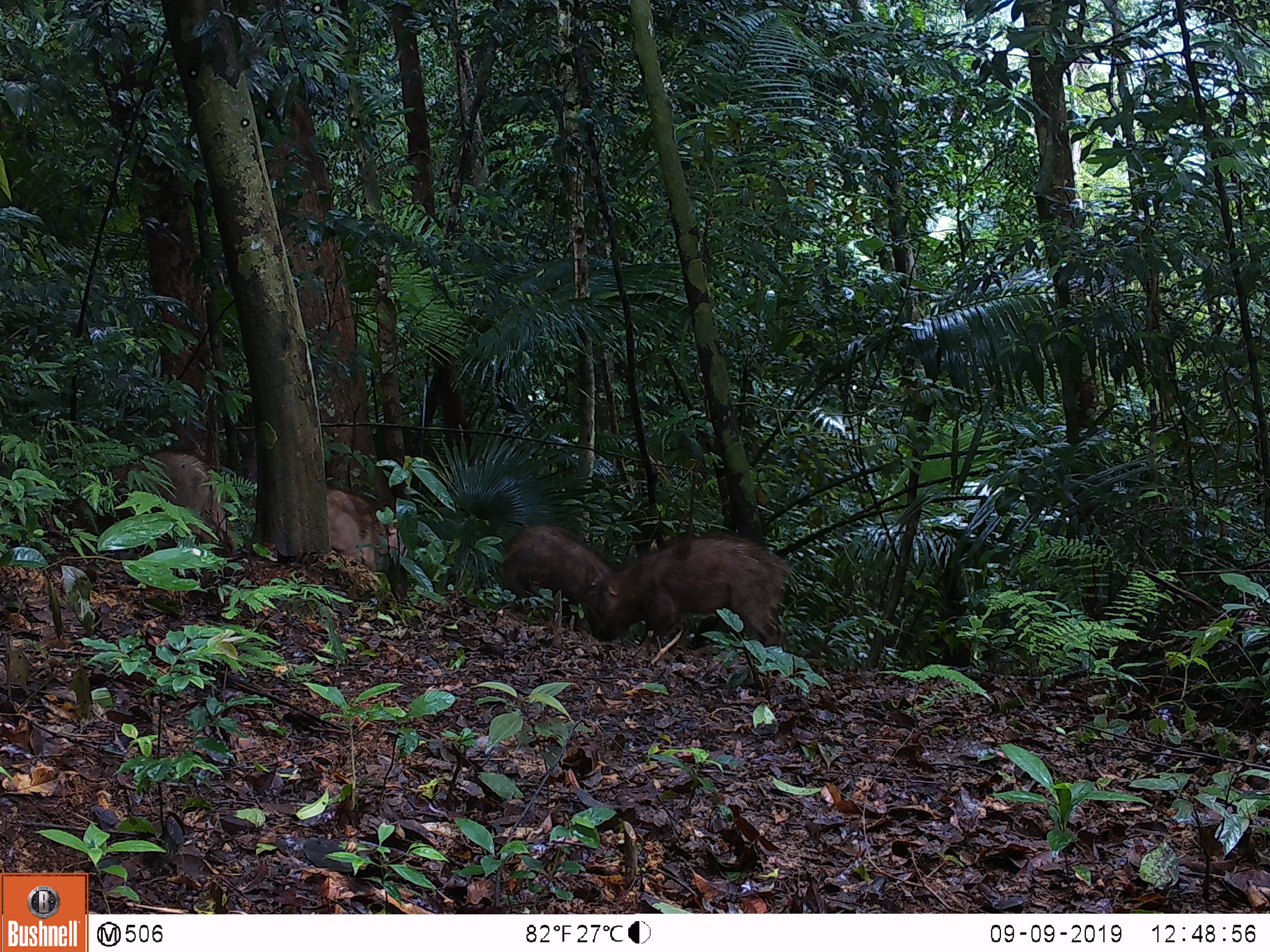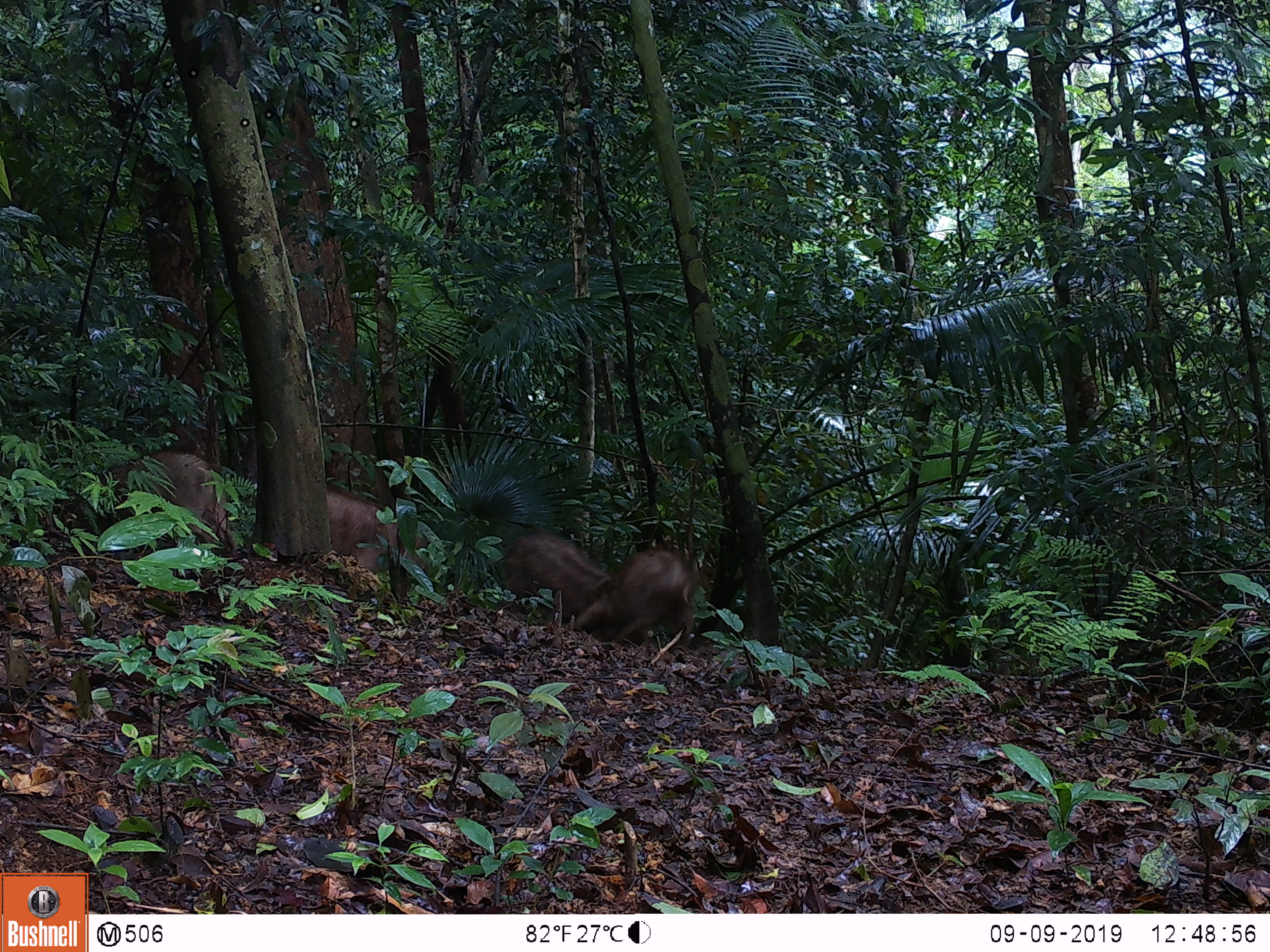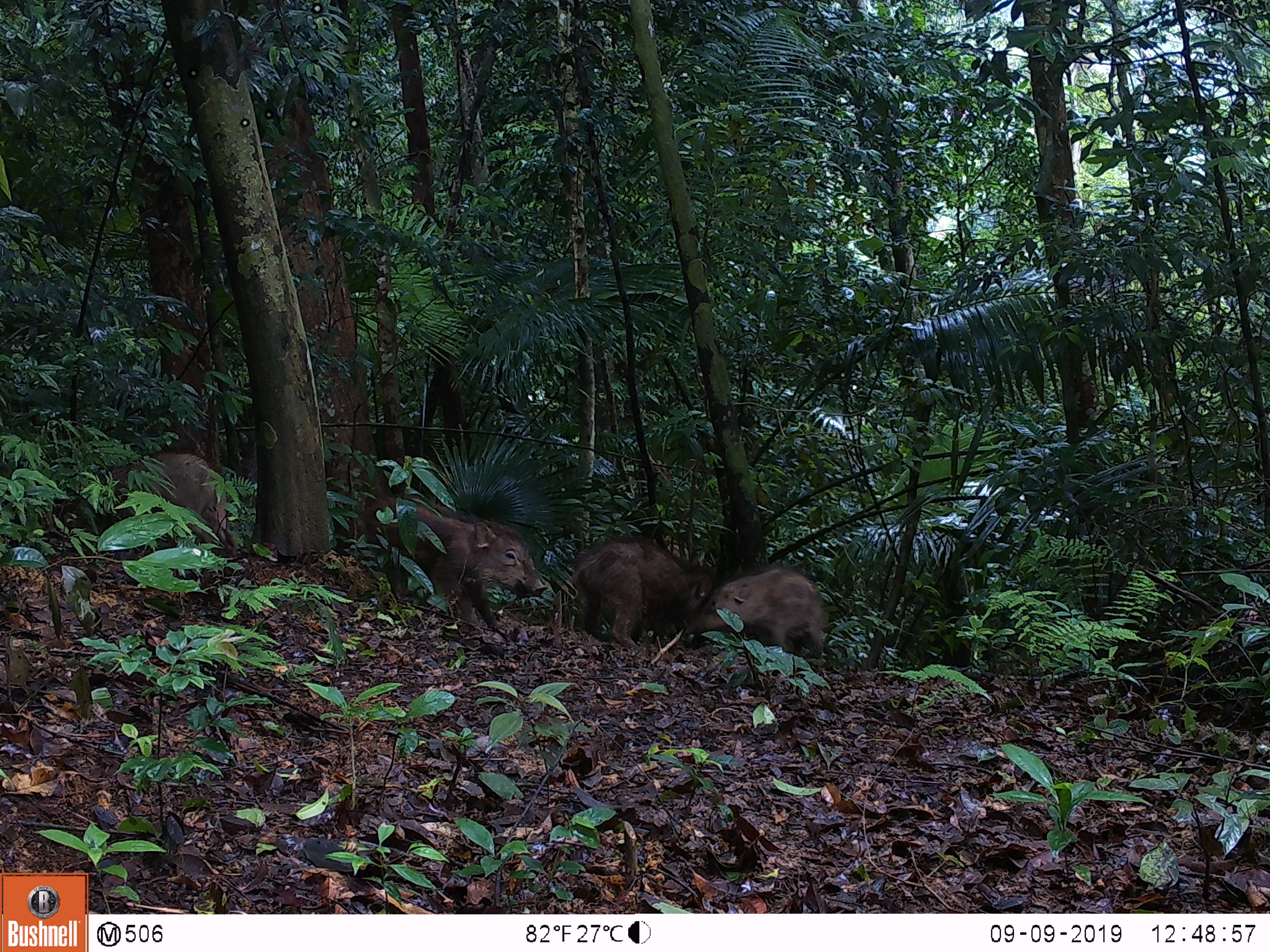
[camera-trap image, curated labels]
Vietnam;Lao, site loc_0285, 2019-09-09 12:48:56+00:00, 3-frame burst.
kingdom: Animalia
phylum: Chordata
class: Mammalia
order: Artiodactyla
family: Suidae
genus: Sus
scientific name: Sus scrofa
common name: eurasian wild pig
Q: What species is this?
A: Eurasian wild pig (Sus scrofa).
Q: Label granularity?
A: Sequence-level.